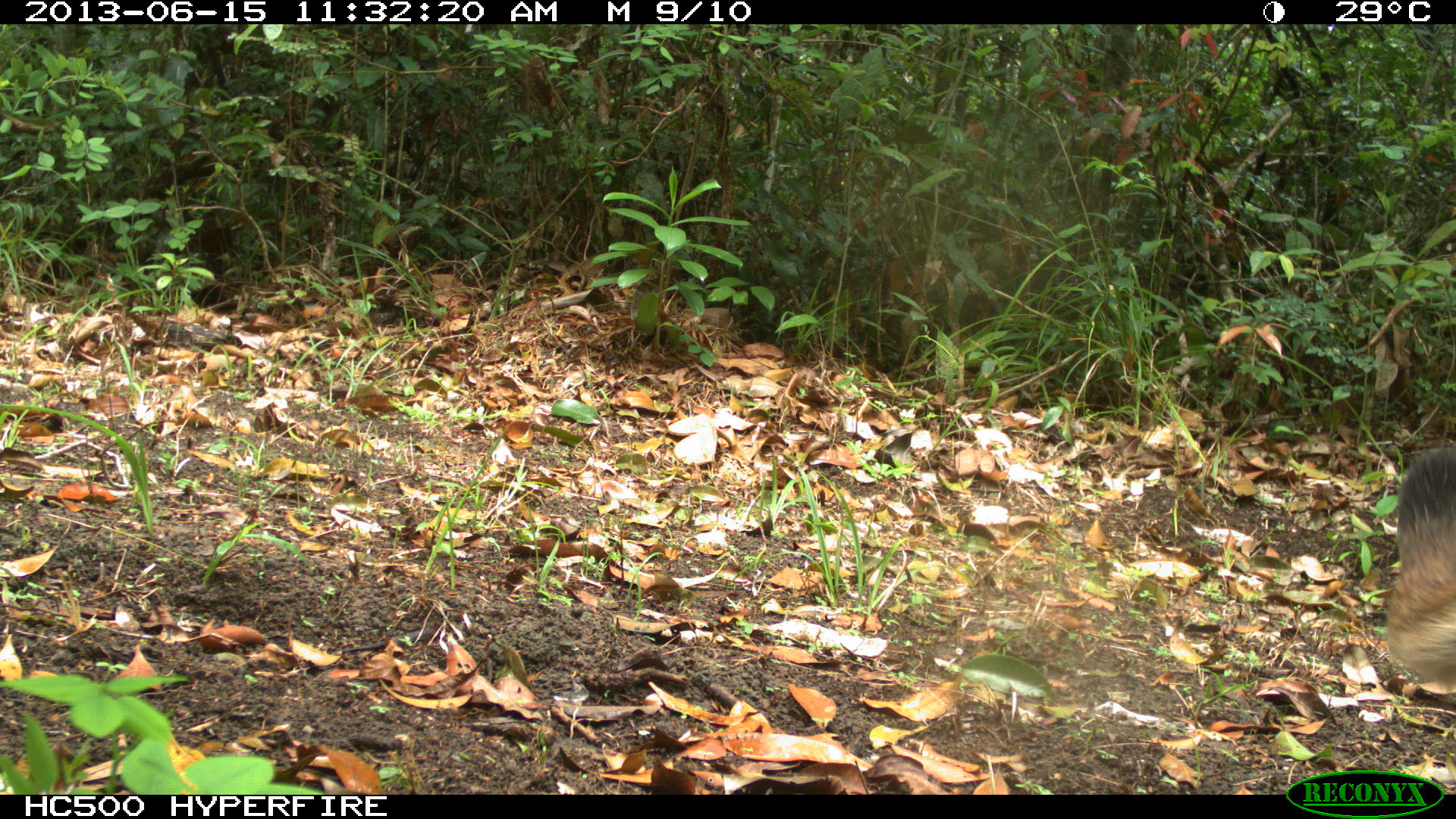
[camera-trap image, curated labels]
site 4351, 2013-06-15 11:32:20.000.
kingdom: Animalia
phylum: Chordata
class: Mammalia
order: Carnivora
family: Felidae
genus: Puma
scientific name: Puma concolor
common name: mountain lion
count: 2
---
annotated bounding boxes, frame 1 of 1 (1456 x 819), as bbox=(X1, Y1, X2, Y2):
puma concolor: bbox=(1385, 448, 1456, 694)